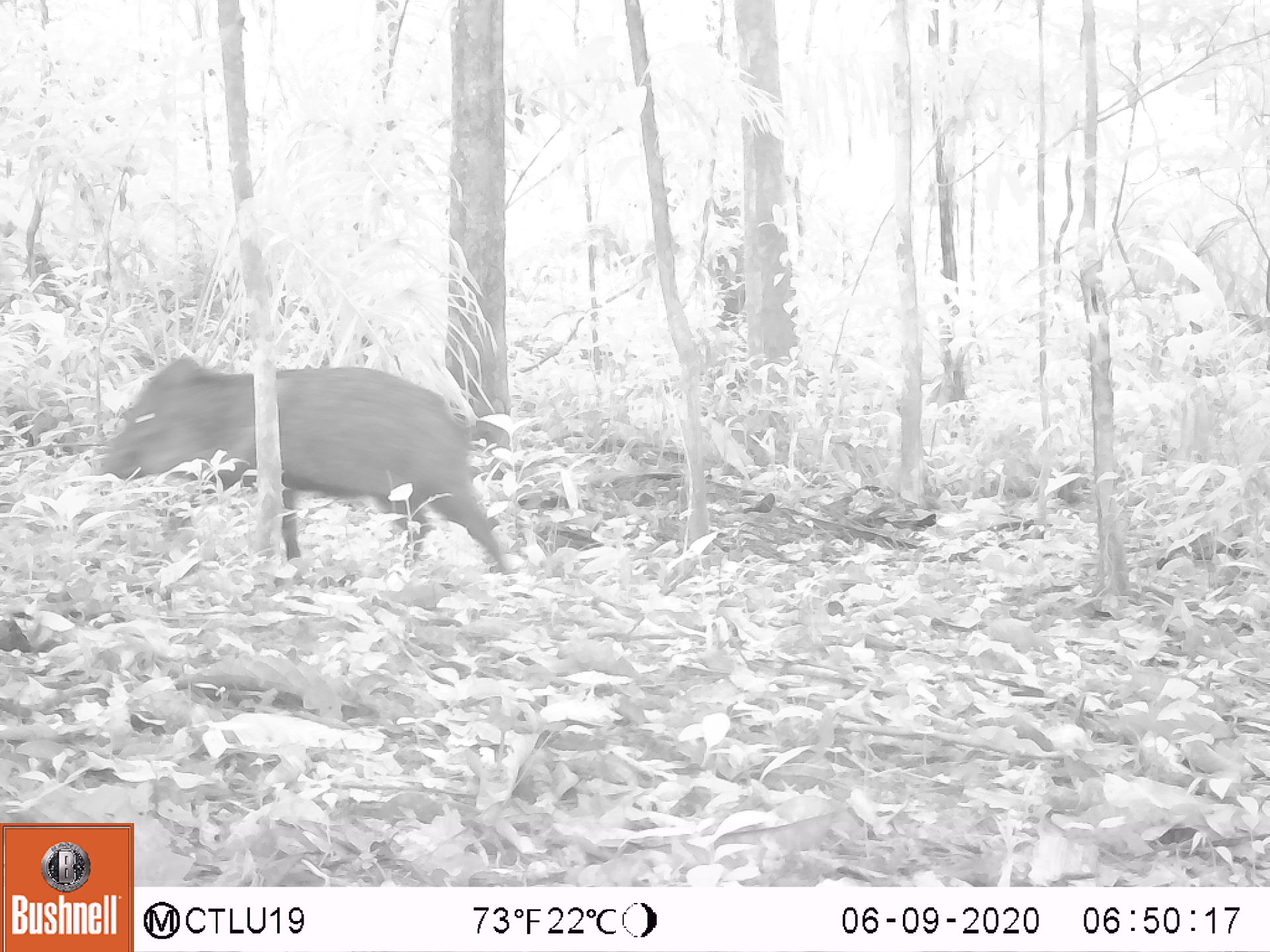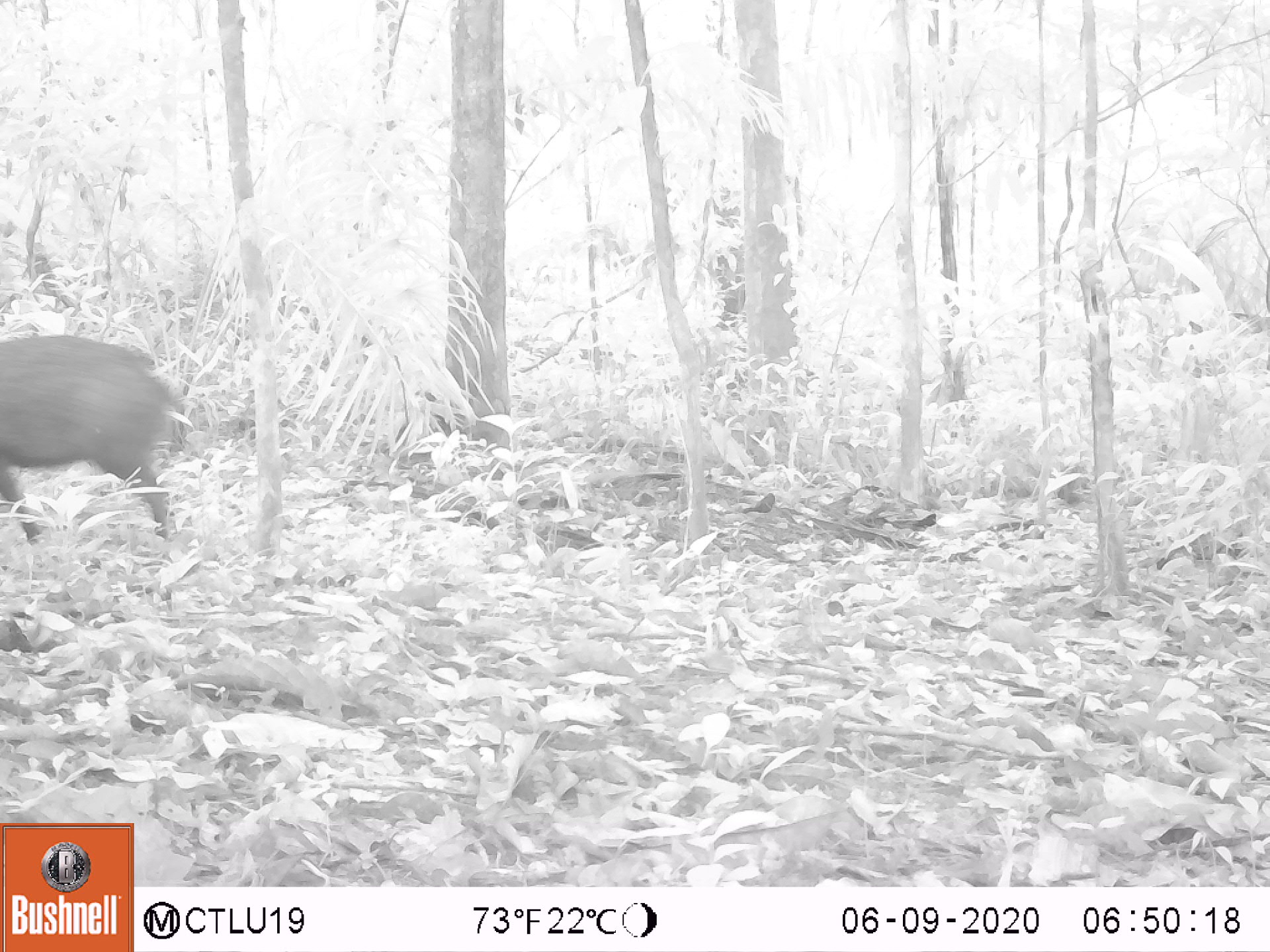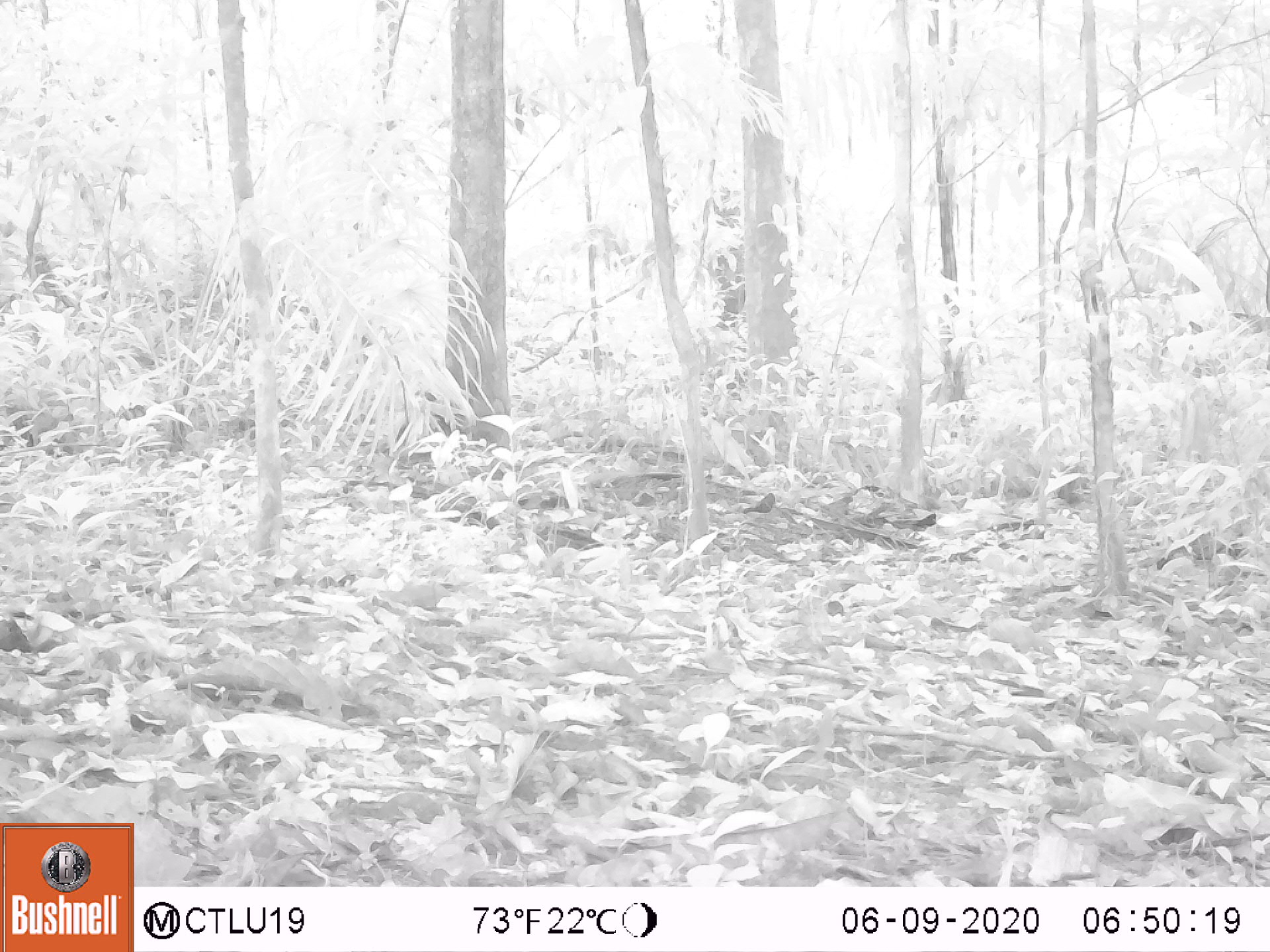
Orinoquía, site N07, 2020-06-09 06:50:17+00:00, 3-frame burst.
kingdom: Animalia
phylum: Chordata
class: Mammalia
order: Artiodactyla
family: Tayassuidae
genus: Pecari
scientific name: Pecari tajacu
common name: collared peccary